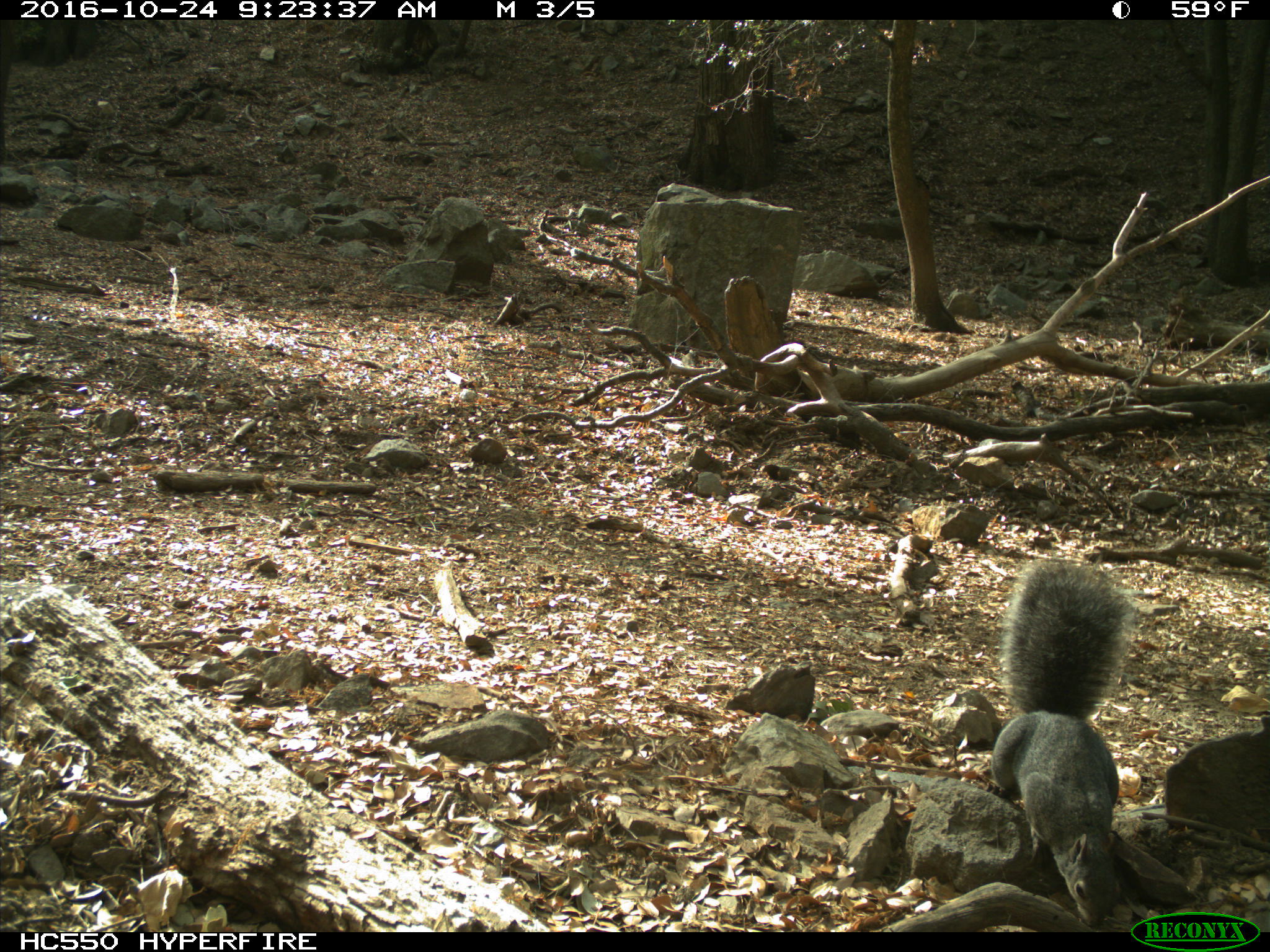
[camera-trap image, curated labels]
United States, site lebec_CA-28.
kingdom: Animalia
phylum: Chordata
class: Mammalia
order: Rodentia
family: Sciuridae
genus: Sciurus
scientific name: Sciurus carolinensis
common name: eastern gray squirrel